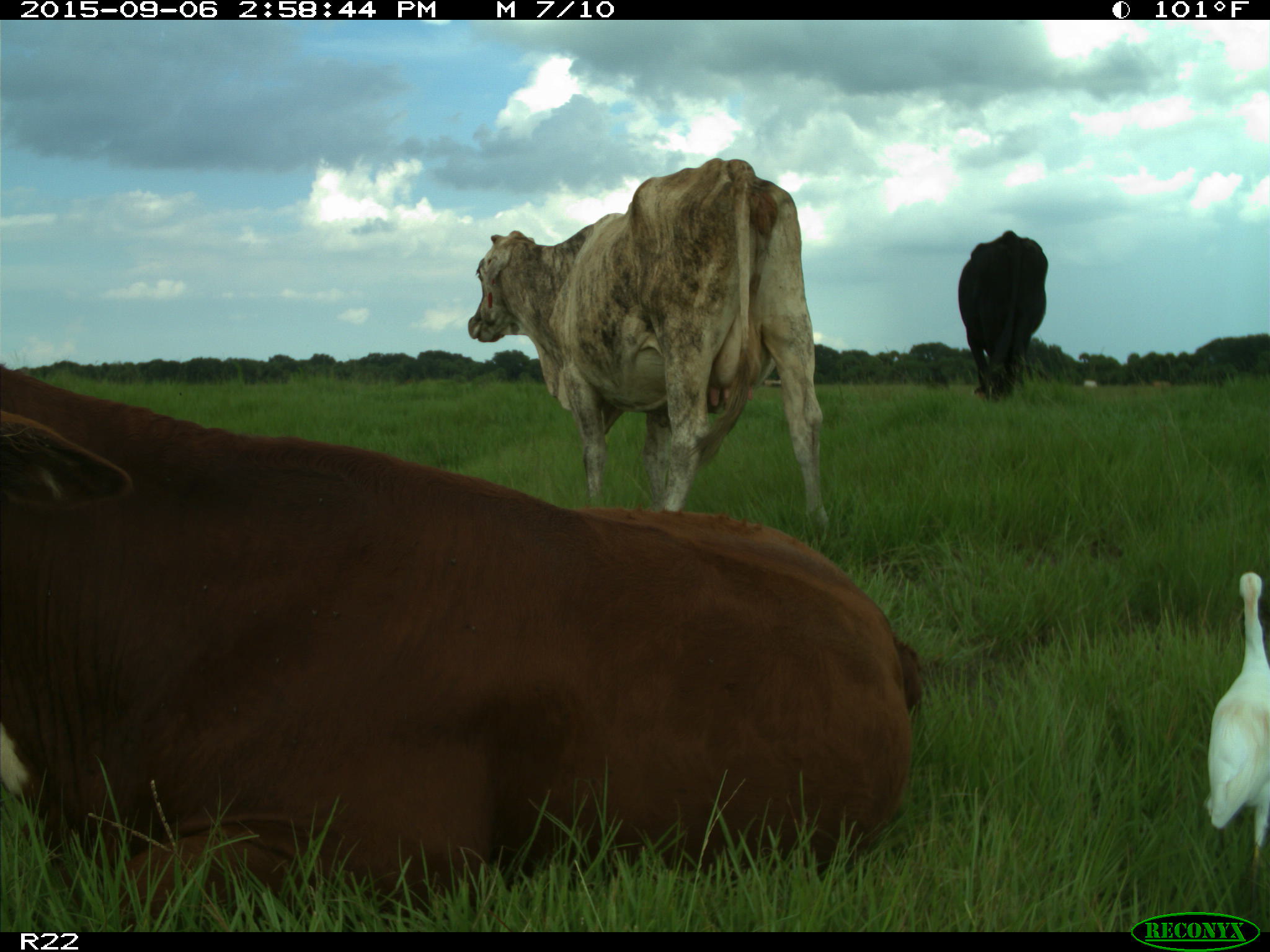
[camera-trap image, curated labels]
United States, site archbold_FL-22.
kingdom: Animalia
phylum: Chordata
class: Mammalia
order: Artiodactyla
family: Bovidae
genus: Bos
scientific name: Bos taurus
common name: domestic cow